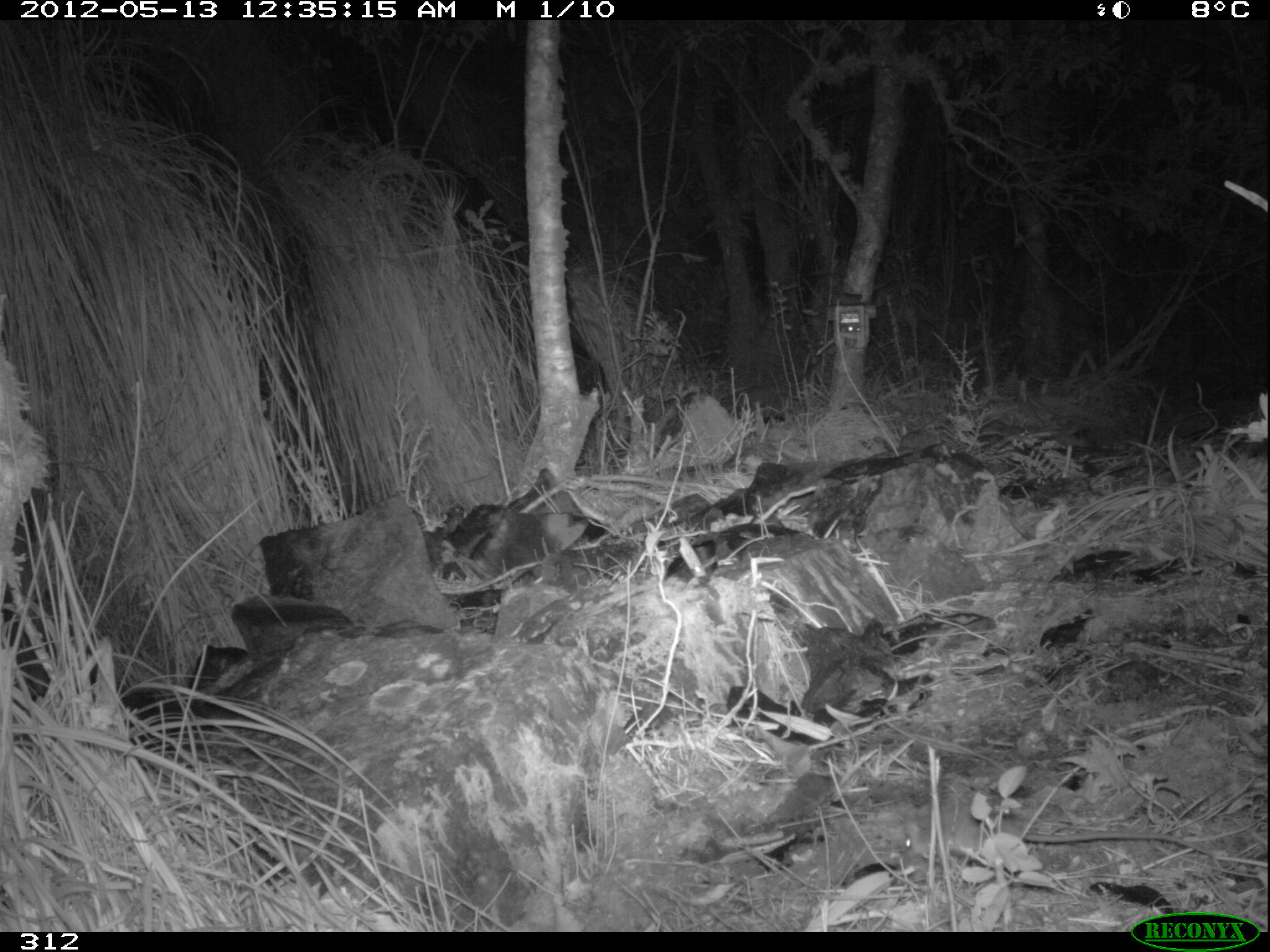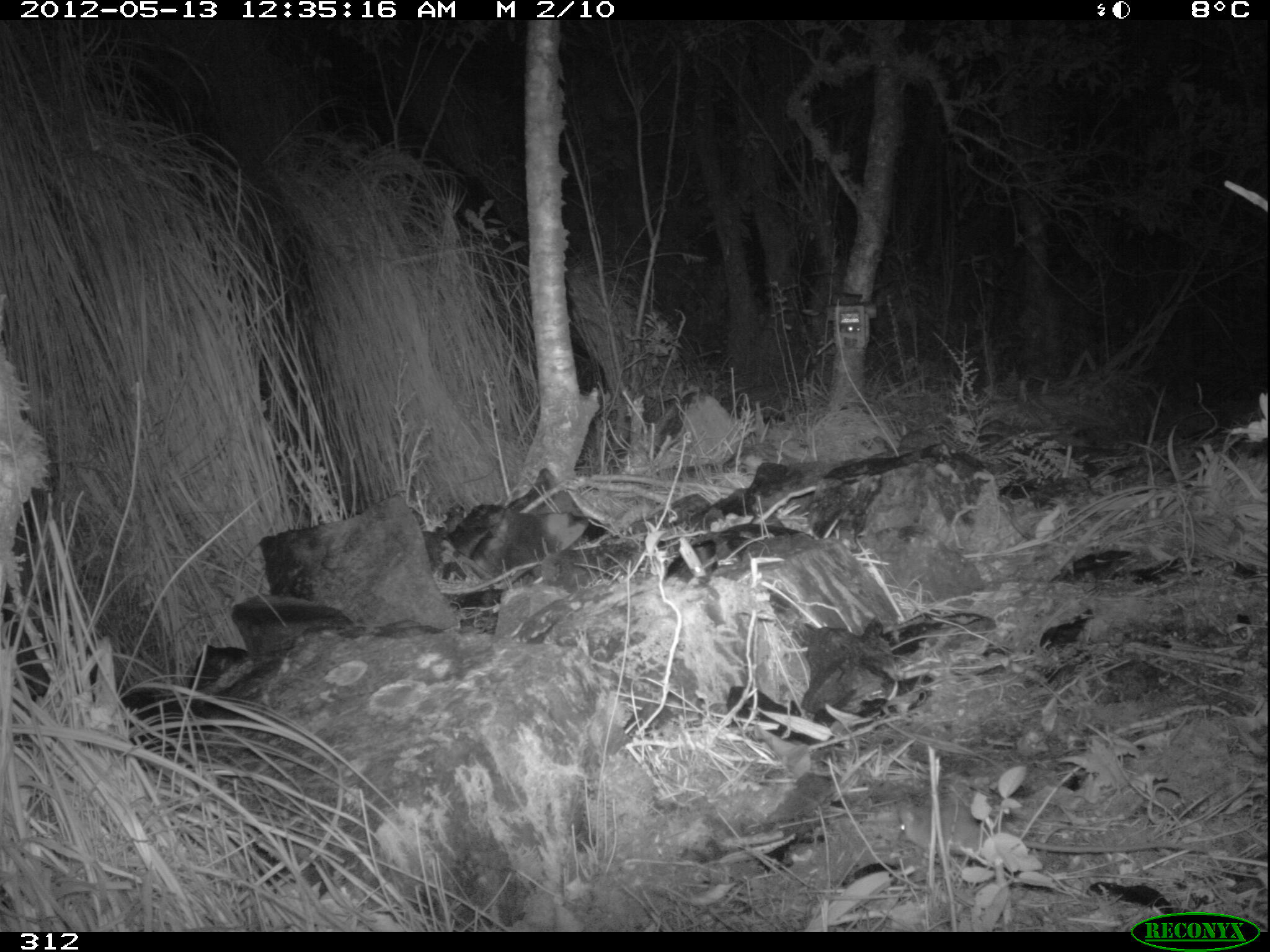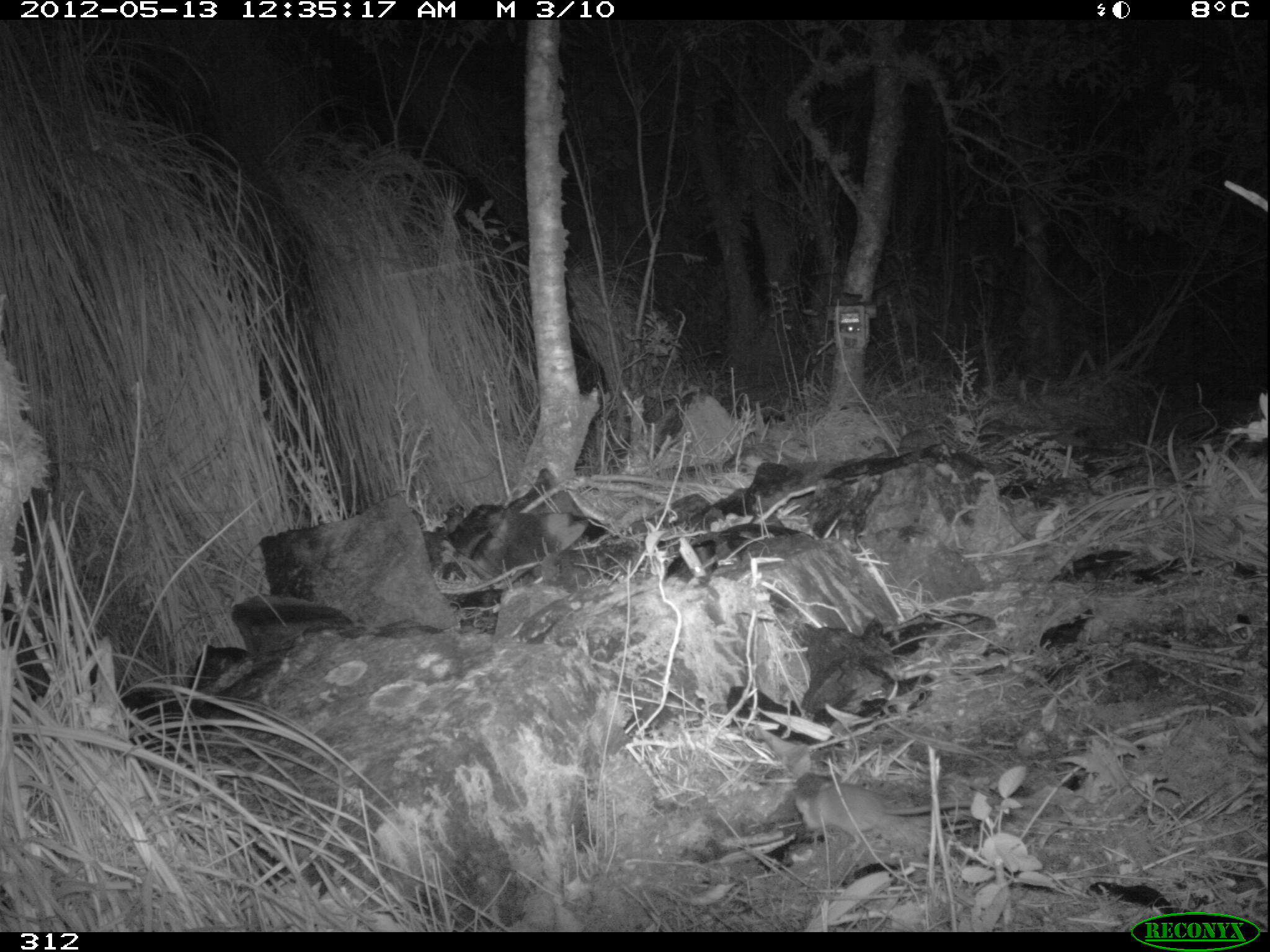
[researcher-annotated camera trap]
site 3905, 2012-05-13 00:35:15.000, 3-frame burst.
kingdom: Animalia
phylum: Chordata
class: Mammalia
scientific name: Marsupialia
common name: marsupials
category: unknown marsupial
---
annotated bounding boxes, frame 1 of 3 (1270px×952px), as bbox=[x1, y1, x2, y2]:
unknown marsupial: bbox=[897, 801, 1222, 862]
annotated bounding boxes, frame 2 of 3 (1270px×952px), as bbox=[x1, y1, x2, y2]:
unknown marsupial: bbox=[895, 798, 1206, 860]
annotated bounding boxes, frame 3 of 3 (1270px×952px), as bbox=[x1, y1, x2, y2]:
unknown marsupial: bbox=[793, 782, 1037, 851]